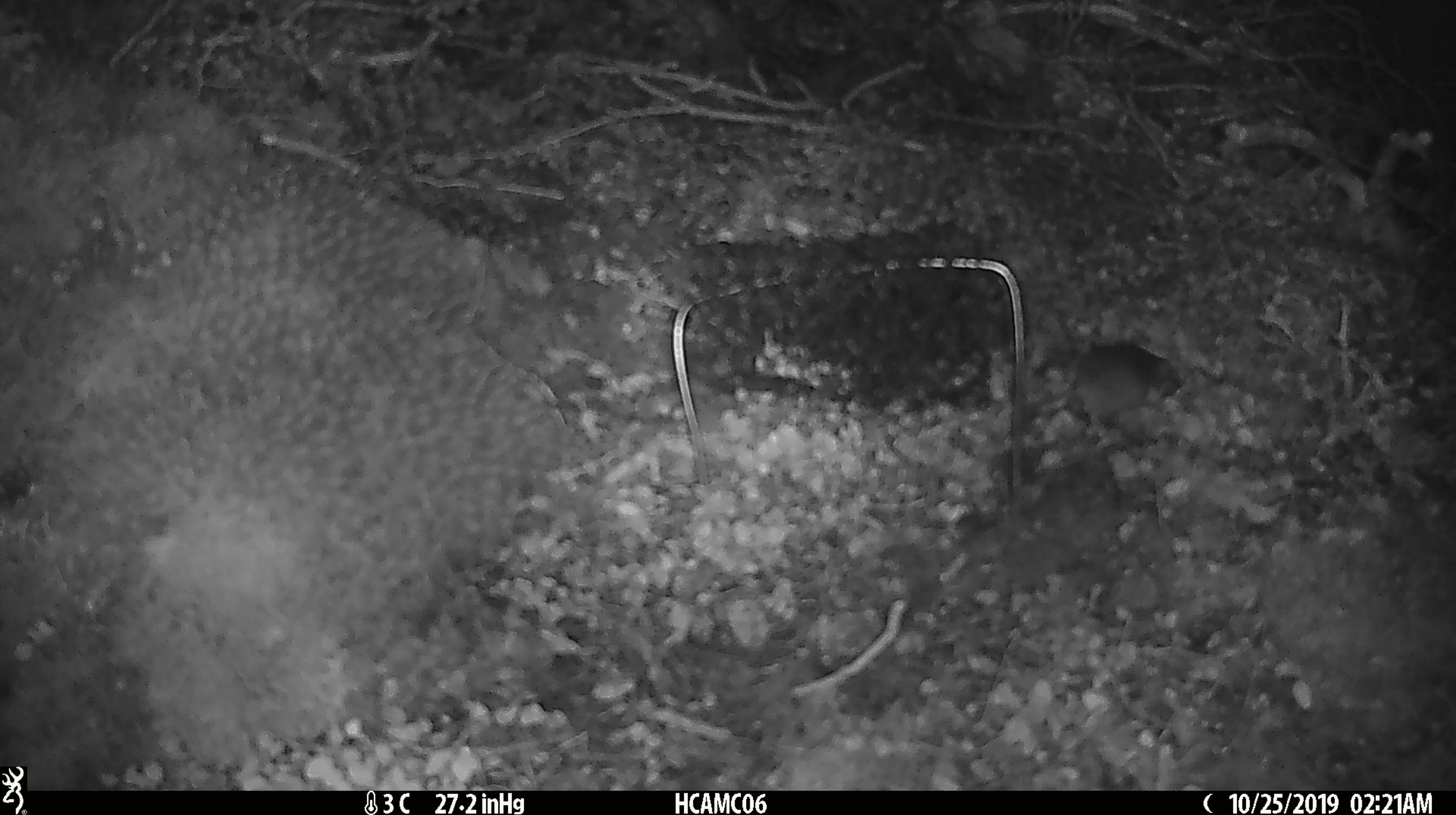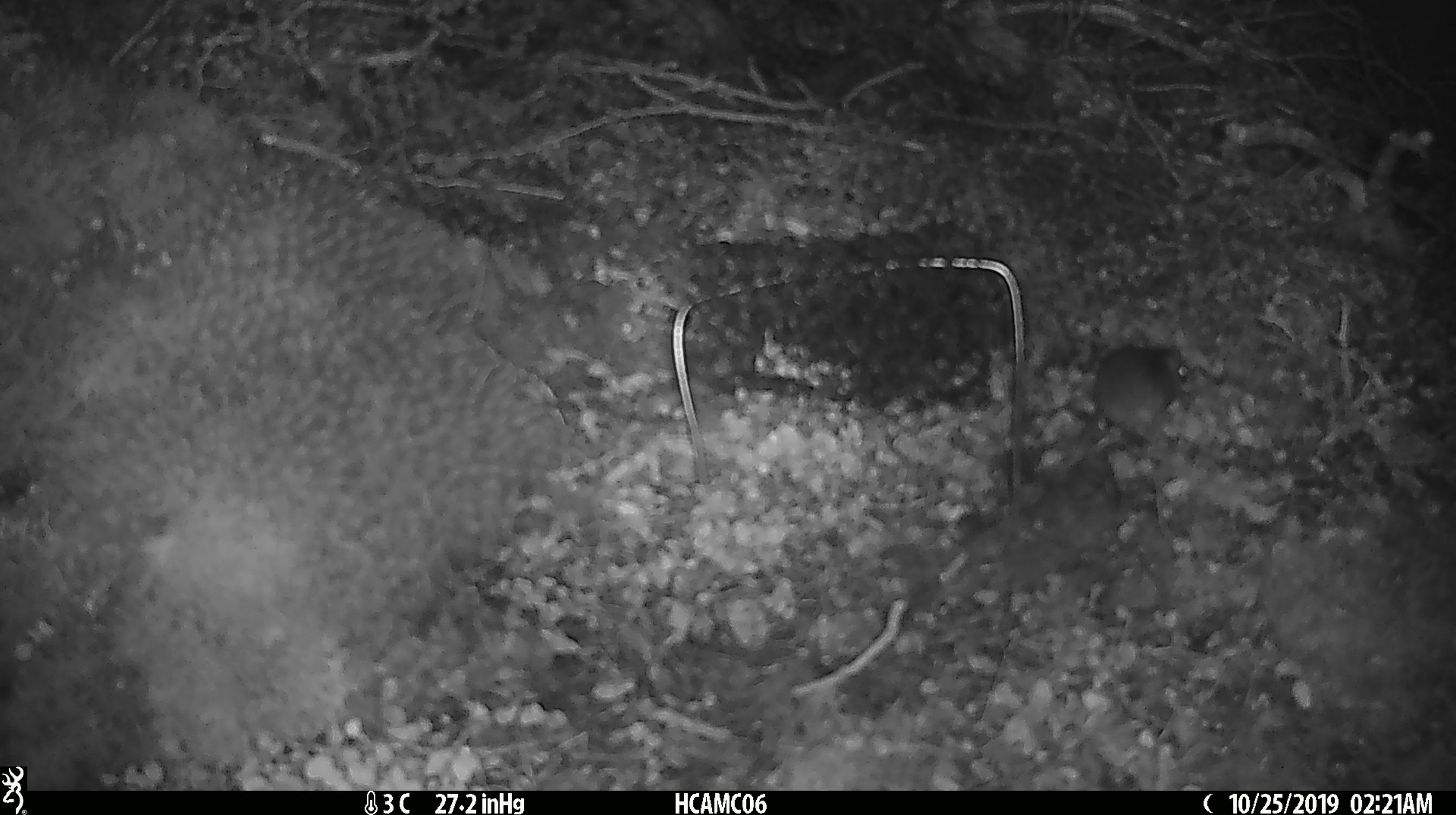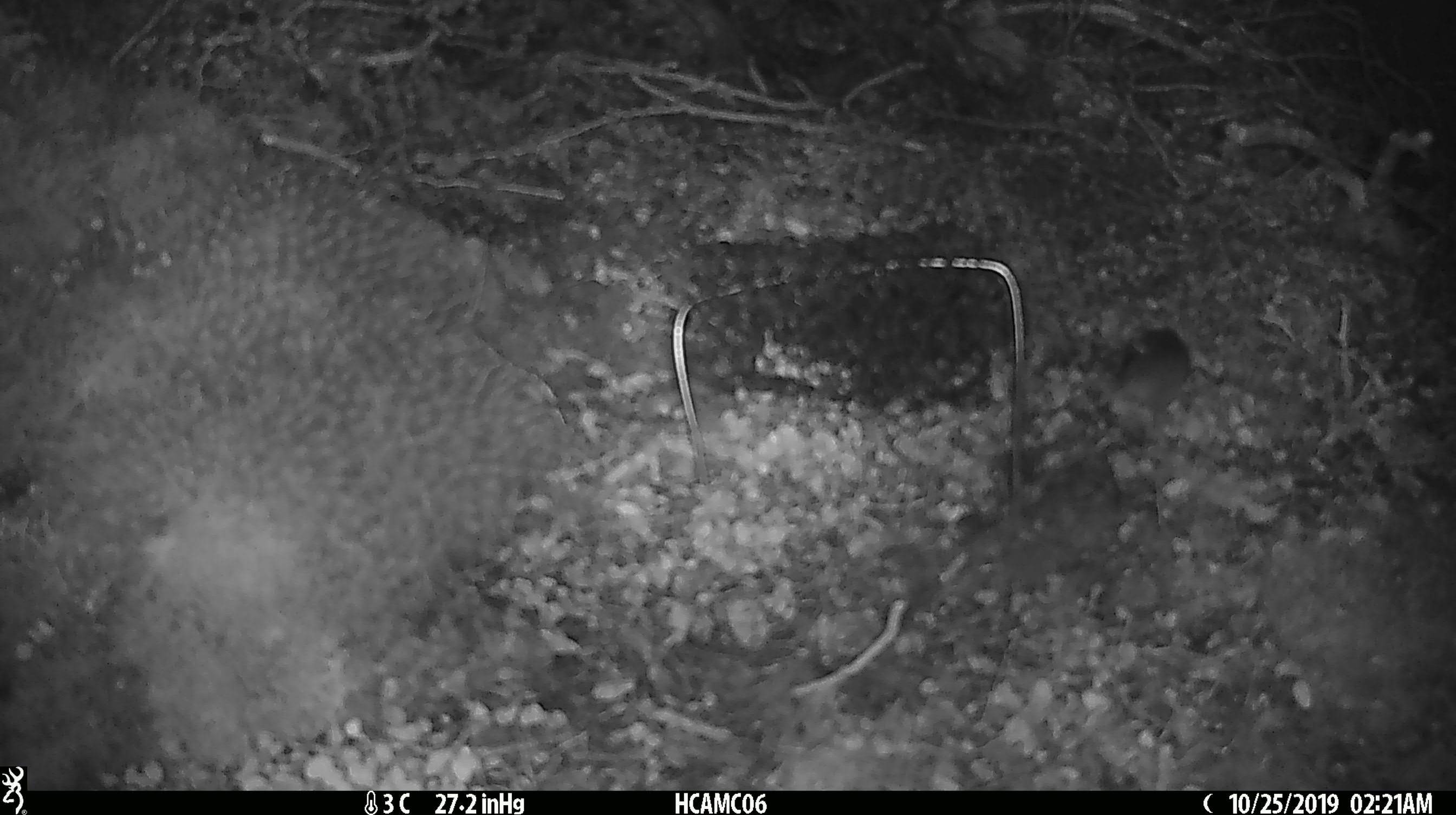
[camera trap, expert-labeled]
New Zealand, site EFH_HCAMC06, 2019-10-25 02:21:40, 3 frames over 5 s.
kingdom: Animalia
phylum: Chordata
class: Mammalia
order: Rodentia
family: Muridae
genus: Mus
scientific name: Mus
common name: mouse